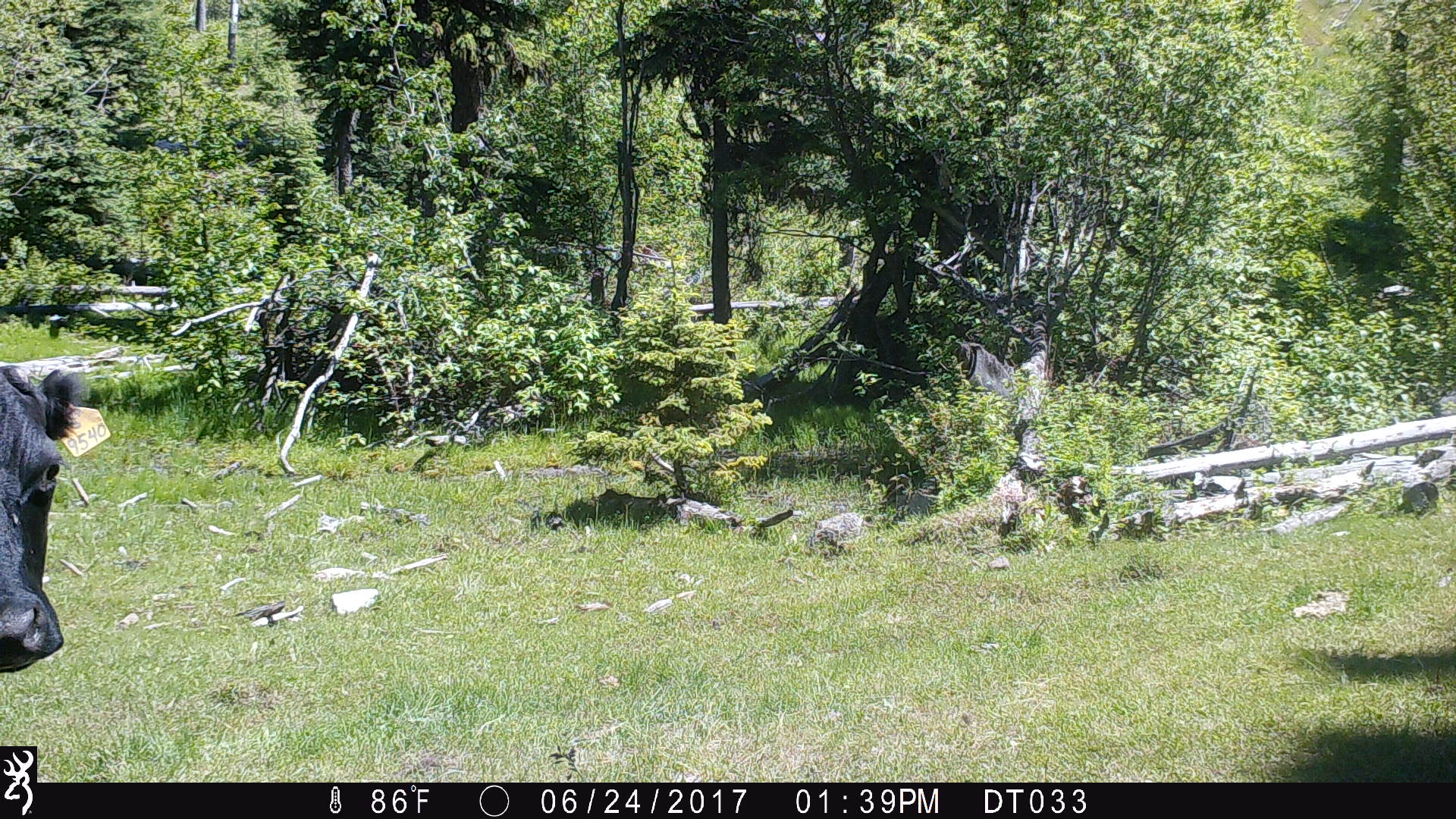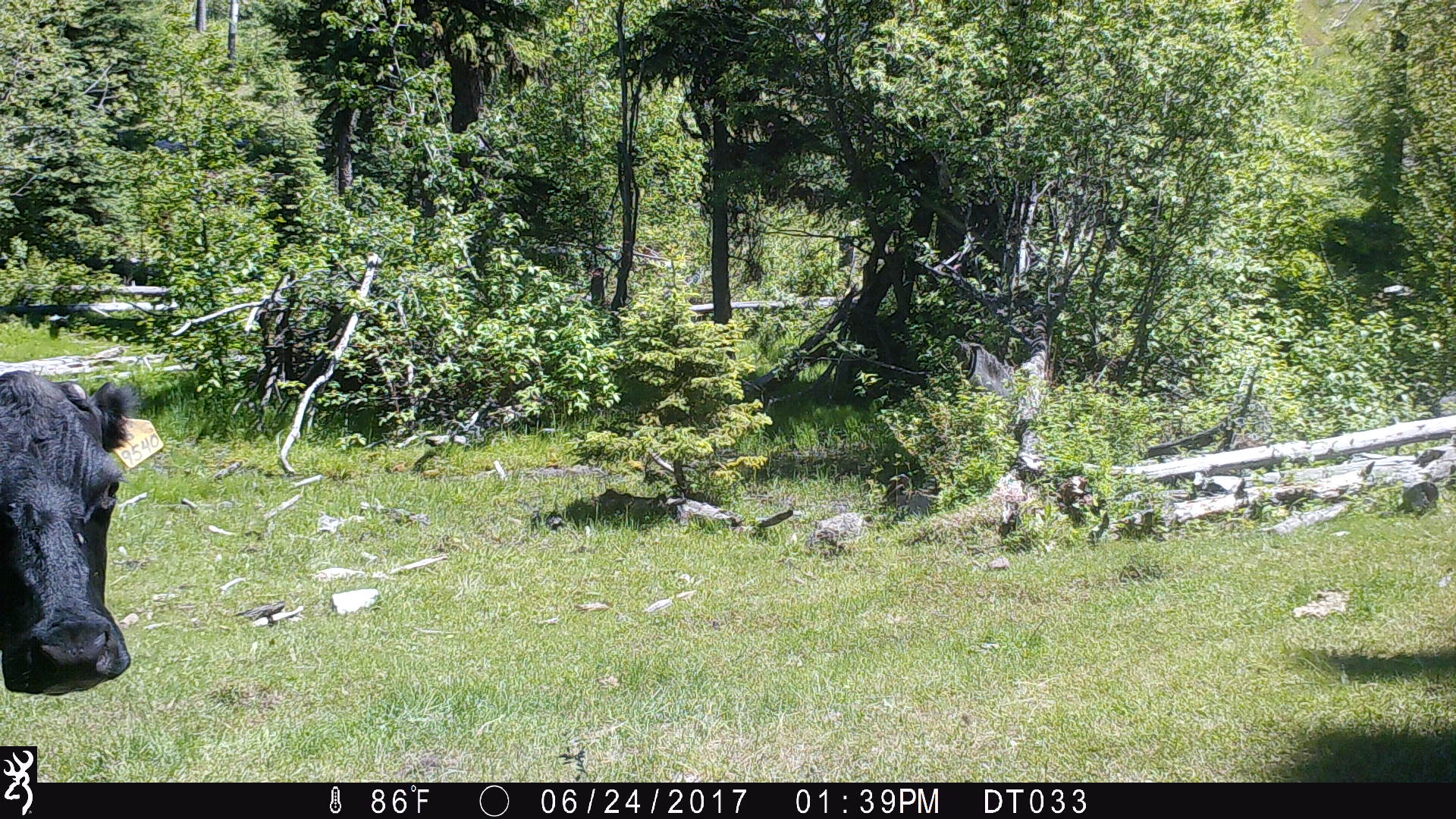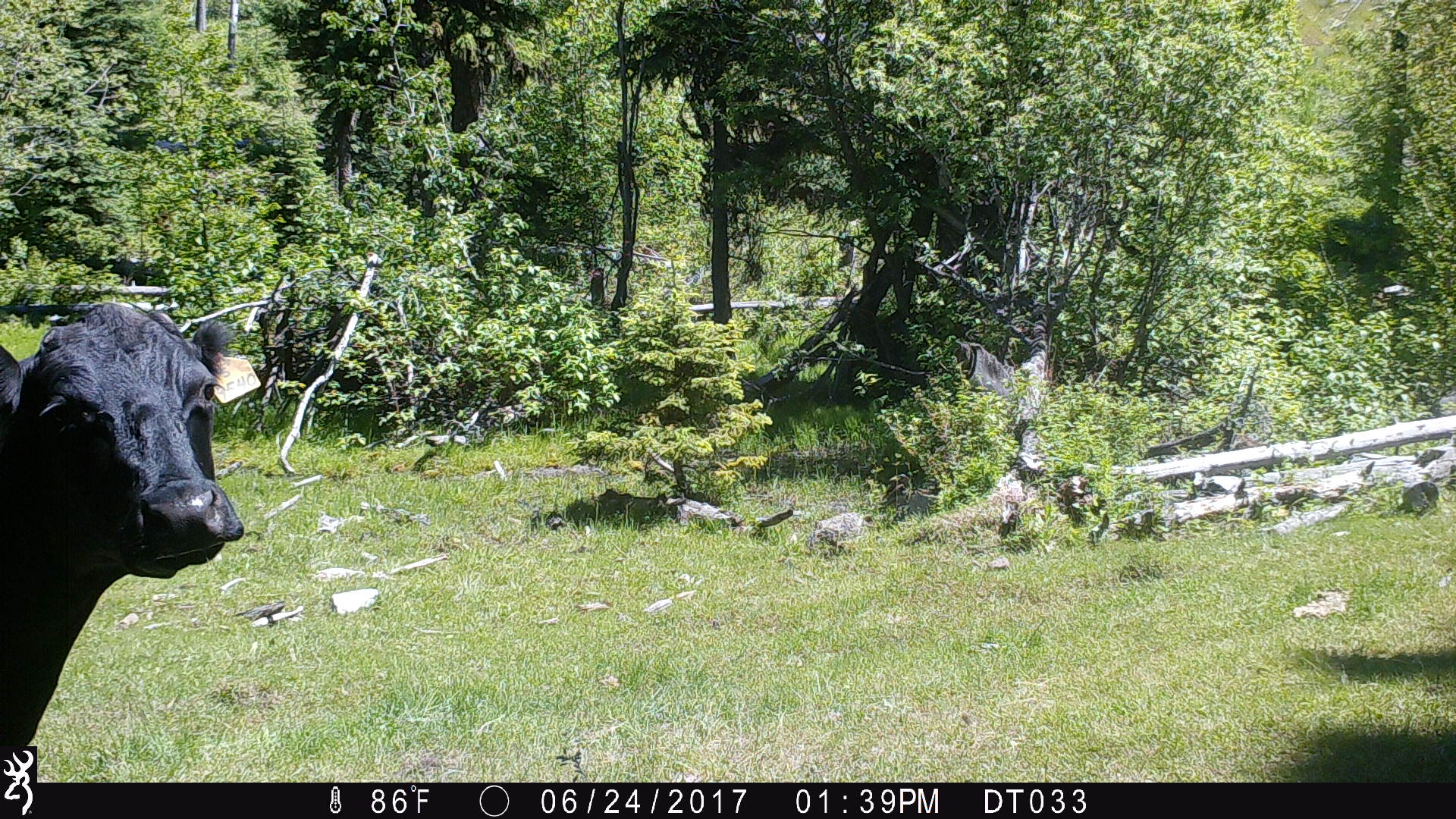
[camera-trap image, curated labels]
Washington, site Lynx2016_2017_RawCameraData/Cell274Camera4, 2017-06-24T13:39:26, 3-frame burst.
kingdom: Animalia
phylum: Chordata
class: Mammalia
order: Artiodactyla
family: Bovidae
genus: Bos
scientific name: Bos taurus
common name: domestic cattle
Domestic cattle (Bos taurus). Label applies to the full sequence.